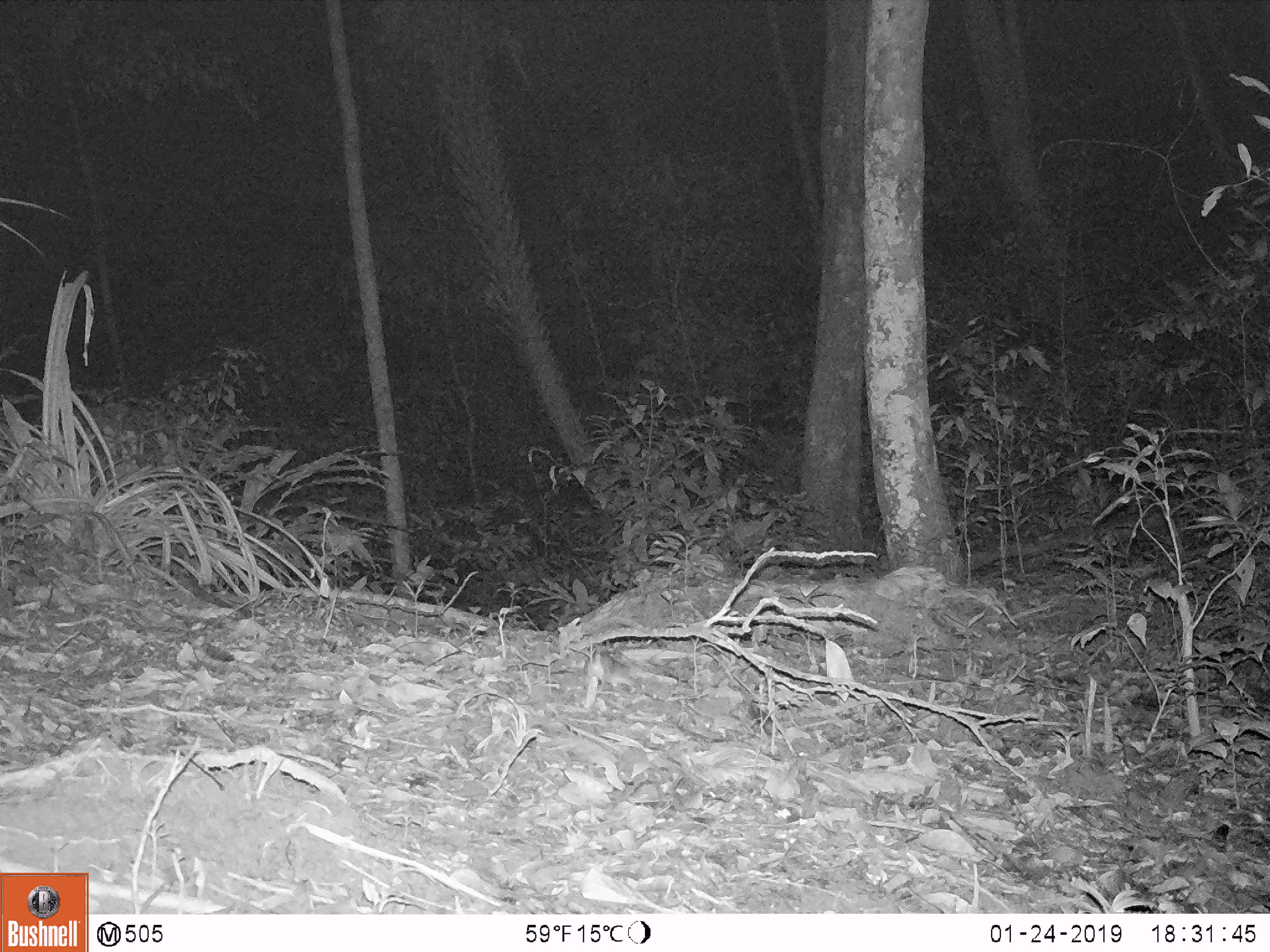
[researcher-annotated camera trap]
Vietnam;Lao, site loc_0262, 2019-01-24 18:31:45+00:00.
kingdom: Animalia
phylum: Chordata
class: Mammalia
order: Rodentia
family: Muridae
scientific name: Muridae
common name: old-world mice and rats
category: unidentified murid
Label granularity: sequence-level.